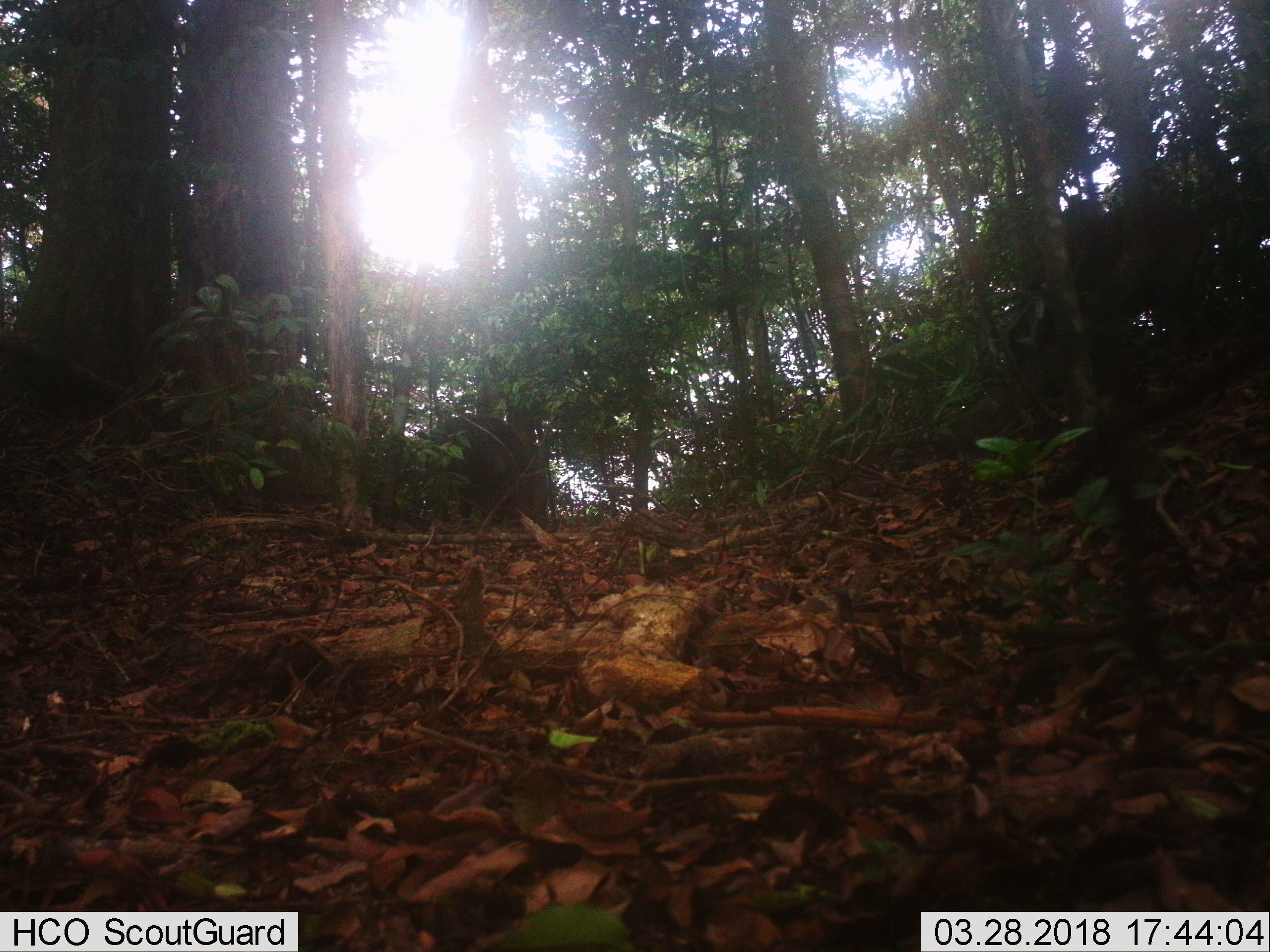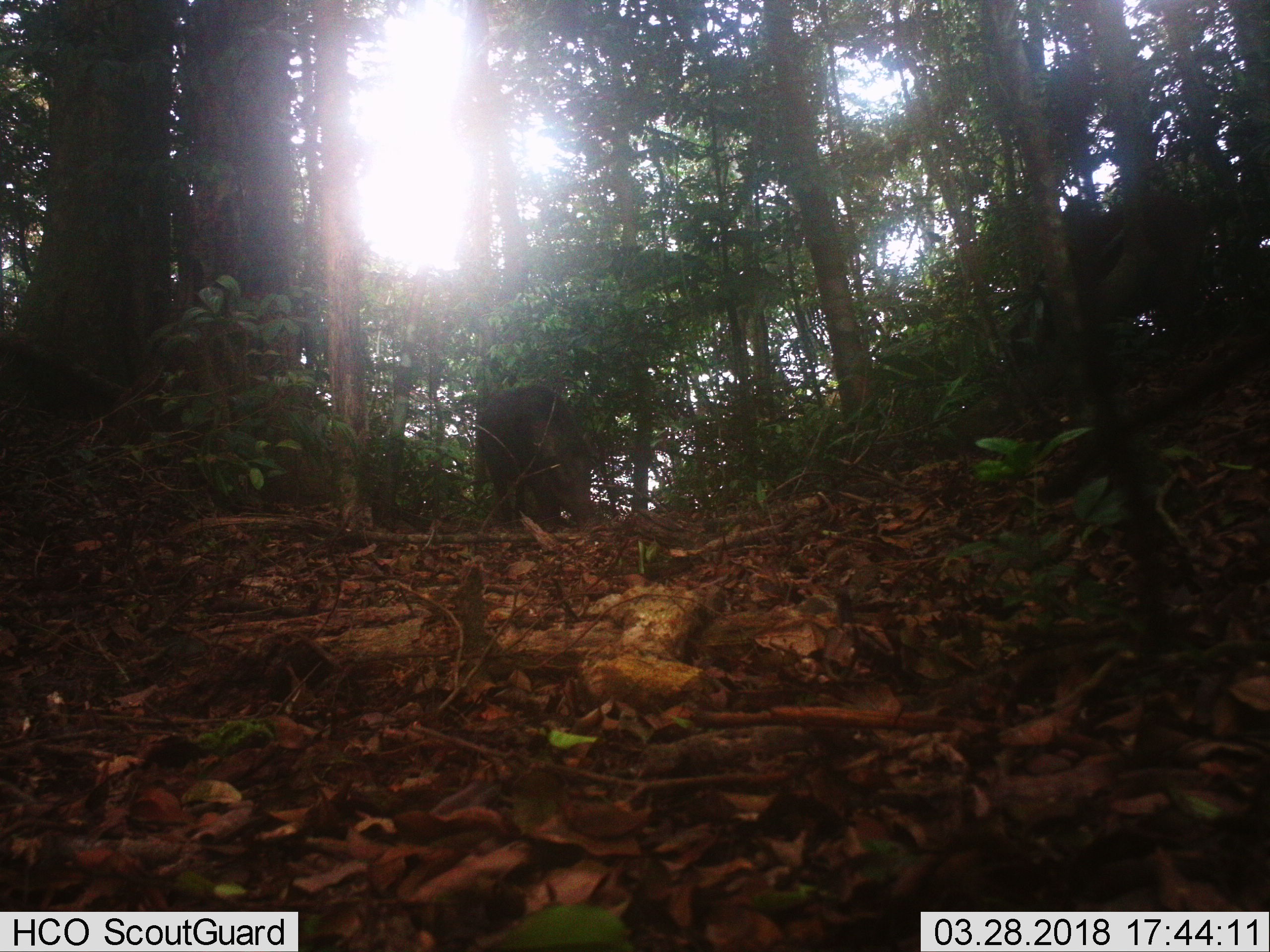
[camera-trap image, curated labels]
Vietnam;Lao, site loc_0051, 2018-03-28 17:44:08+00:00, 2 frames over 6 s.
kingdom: Animalia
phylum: Chordata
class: Mammalia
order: Artiodactyla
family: Suidae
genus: Sus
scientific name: Sus scrofa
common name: eurasian wild pig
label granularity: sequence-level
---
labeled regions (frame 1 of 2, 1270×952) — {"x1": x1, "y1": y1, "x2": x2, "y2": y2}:
eurasian wild pig: {"x1": 1007, "y1": 197, "x2": 1210, "y2": 397}; {"x1": 426, "y1": 413, "x2": 535, "y2": 522}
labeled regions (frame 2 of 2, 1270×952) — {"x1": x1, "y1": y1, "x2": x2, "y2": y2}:
eurasian wild pig: {"x1": 998, "y1": 189, "x2": 1206, "y2": 419}; {"x1": 477, "y1": 386, "x2": 595, "y2": 525}